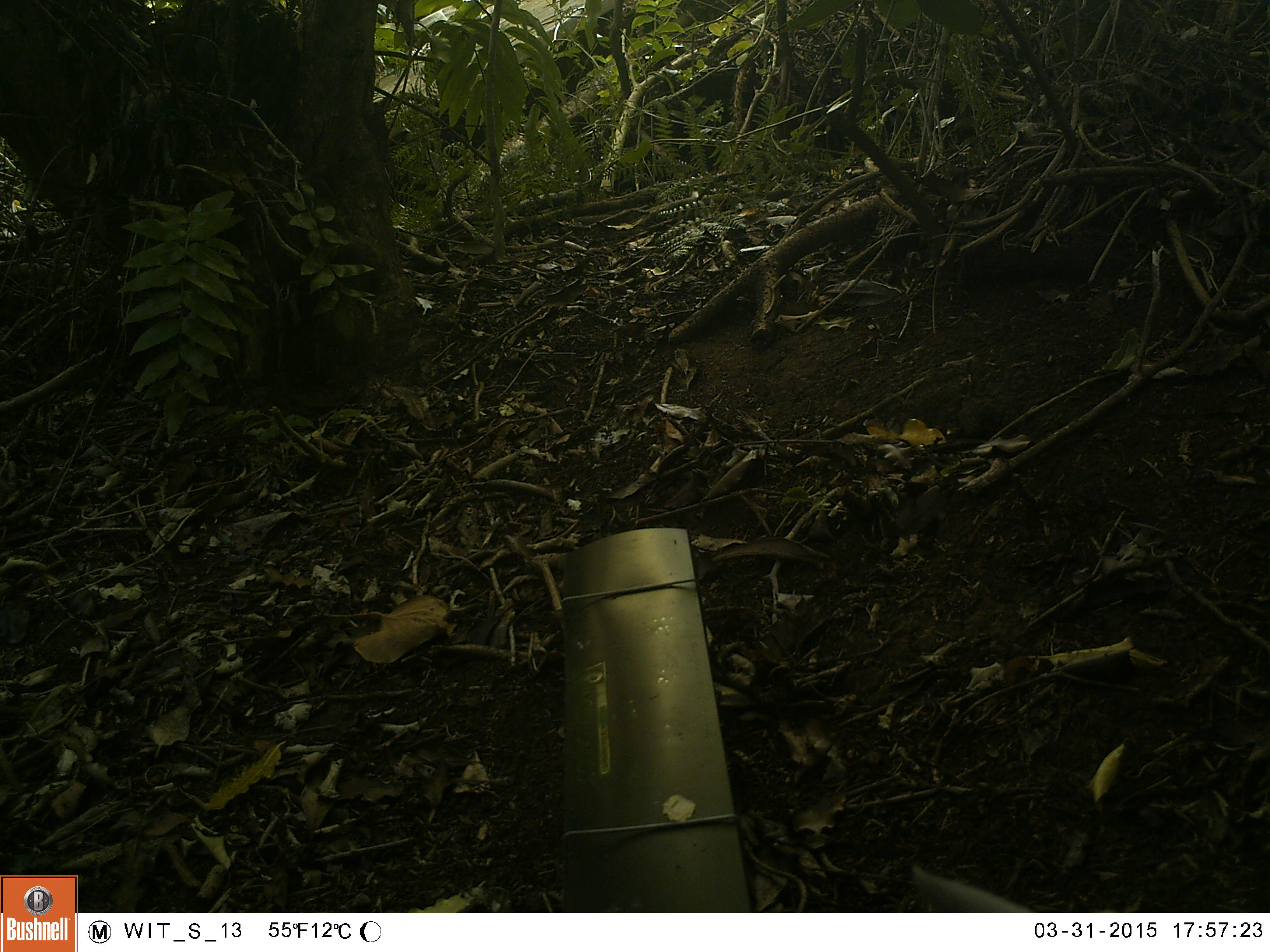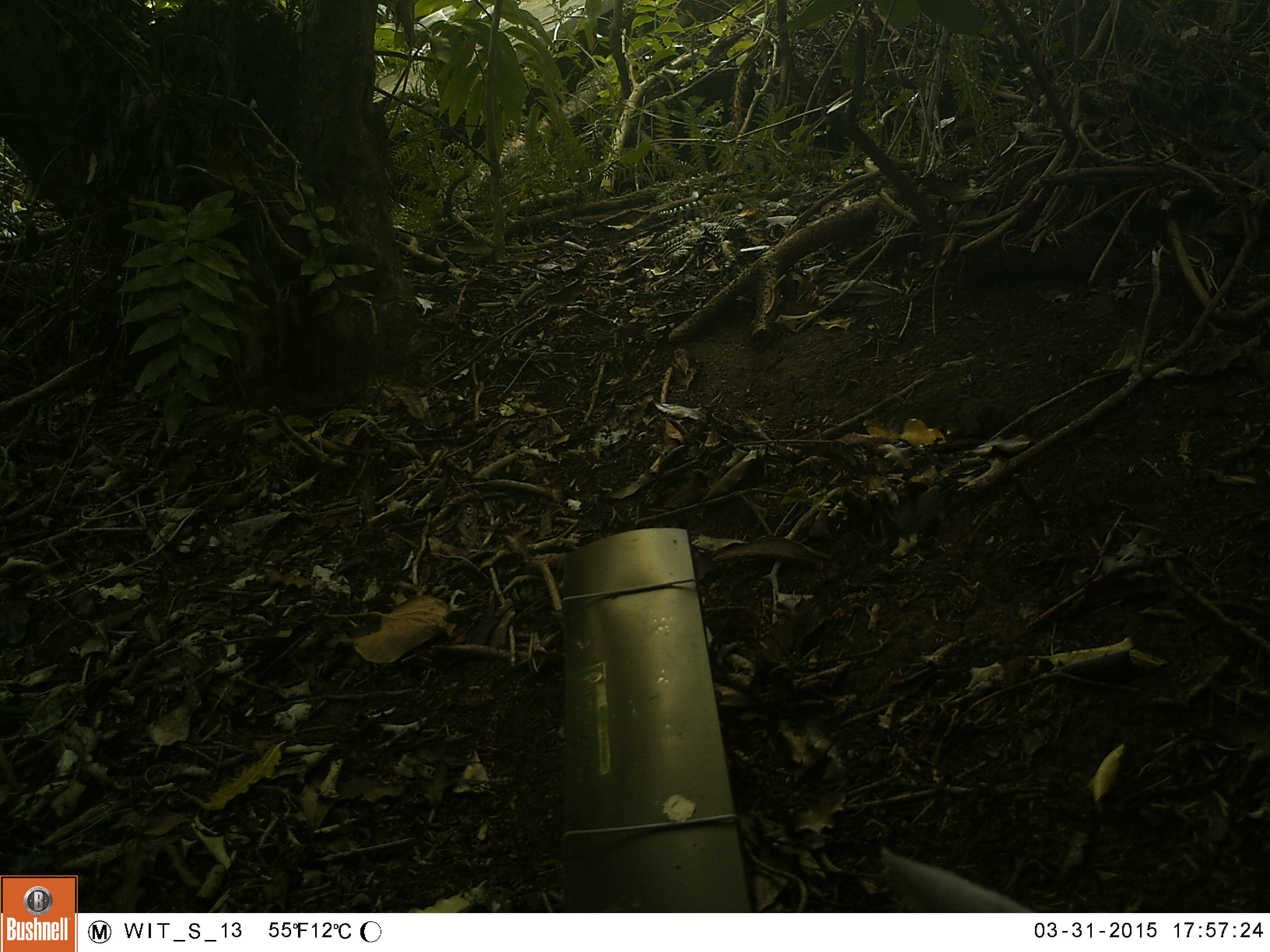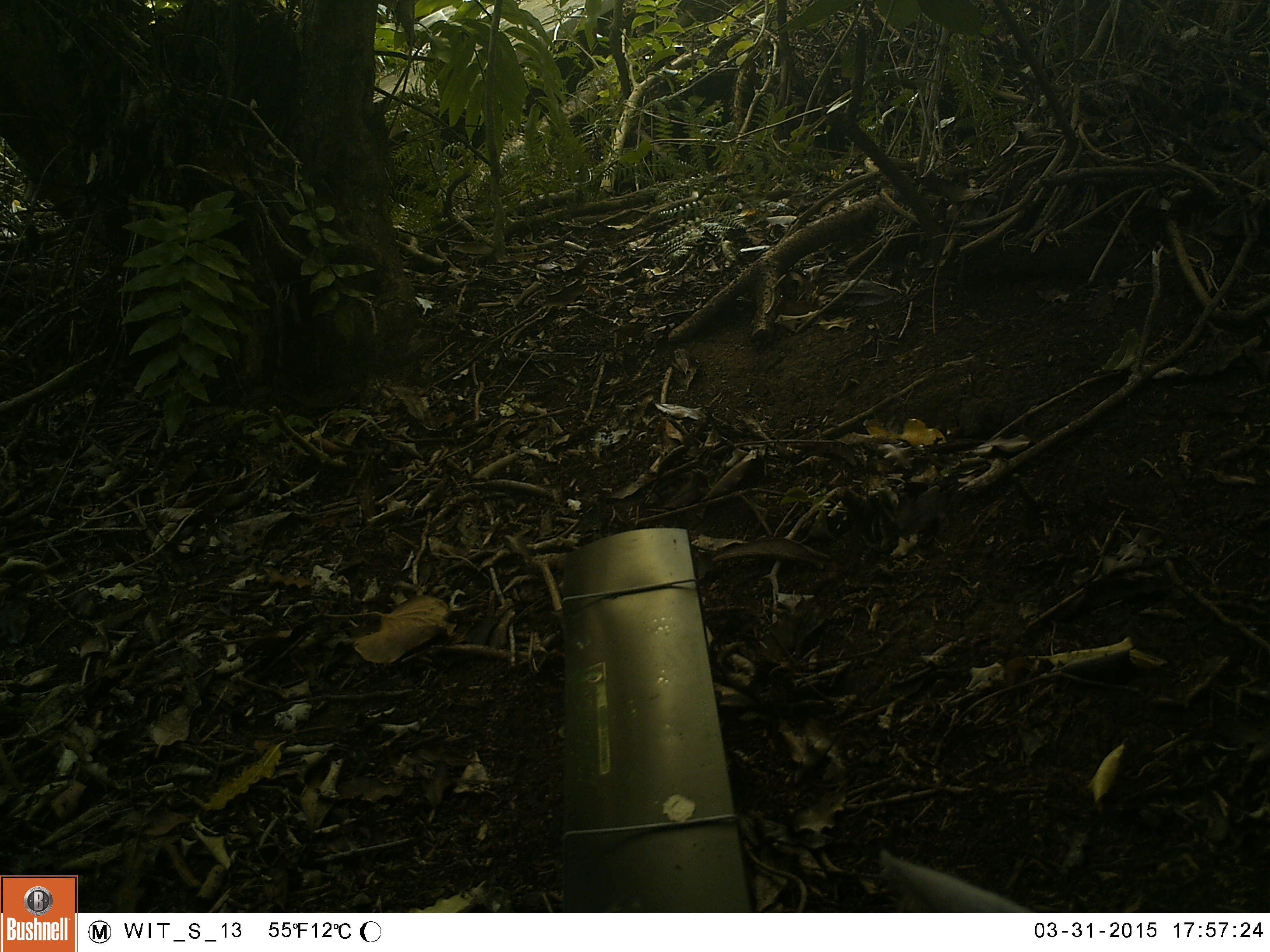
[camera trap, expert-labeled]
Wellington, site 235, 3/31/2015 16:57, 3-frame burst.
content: unidentified animal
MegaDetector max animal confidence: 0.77